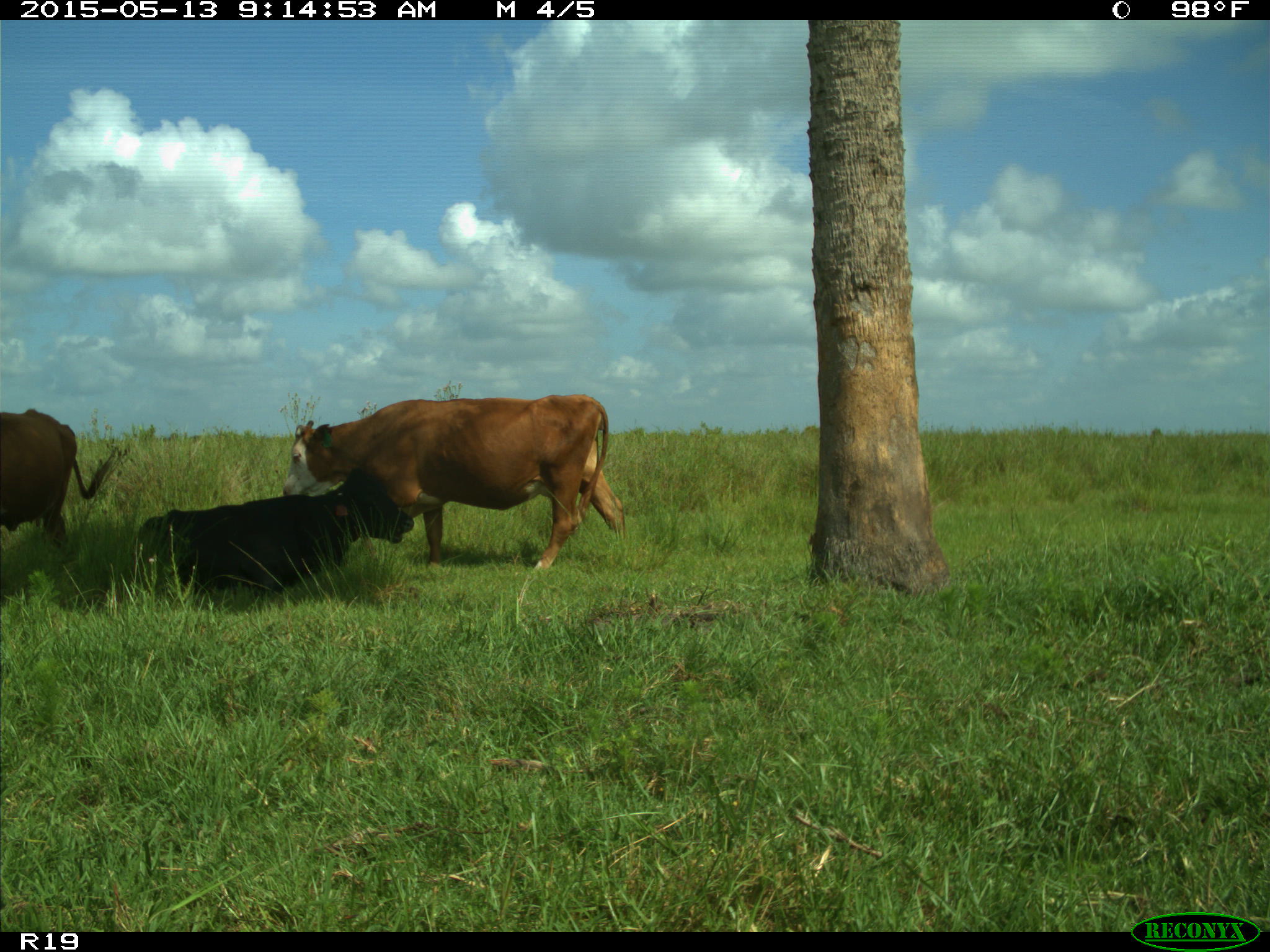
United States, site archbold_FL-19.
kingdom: Animalia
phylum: Chordata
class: Mammalia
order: Artiodactyla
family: Bovidae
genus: Bos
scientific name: Bos taurus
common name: domestic cow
Bos taurus (domestic cow).